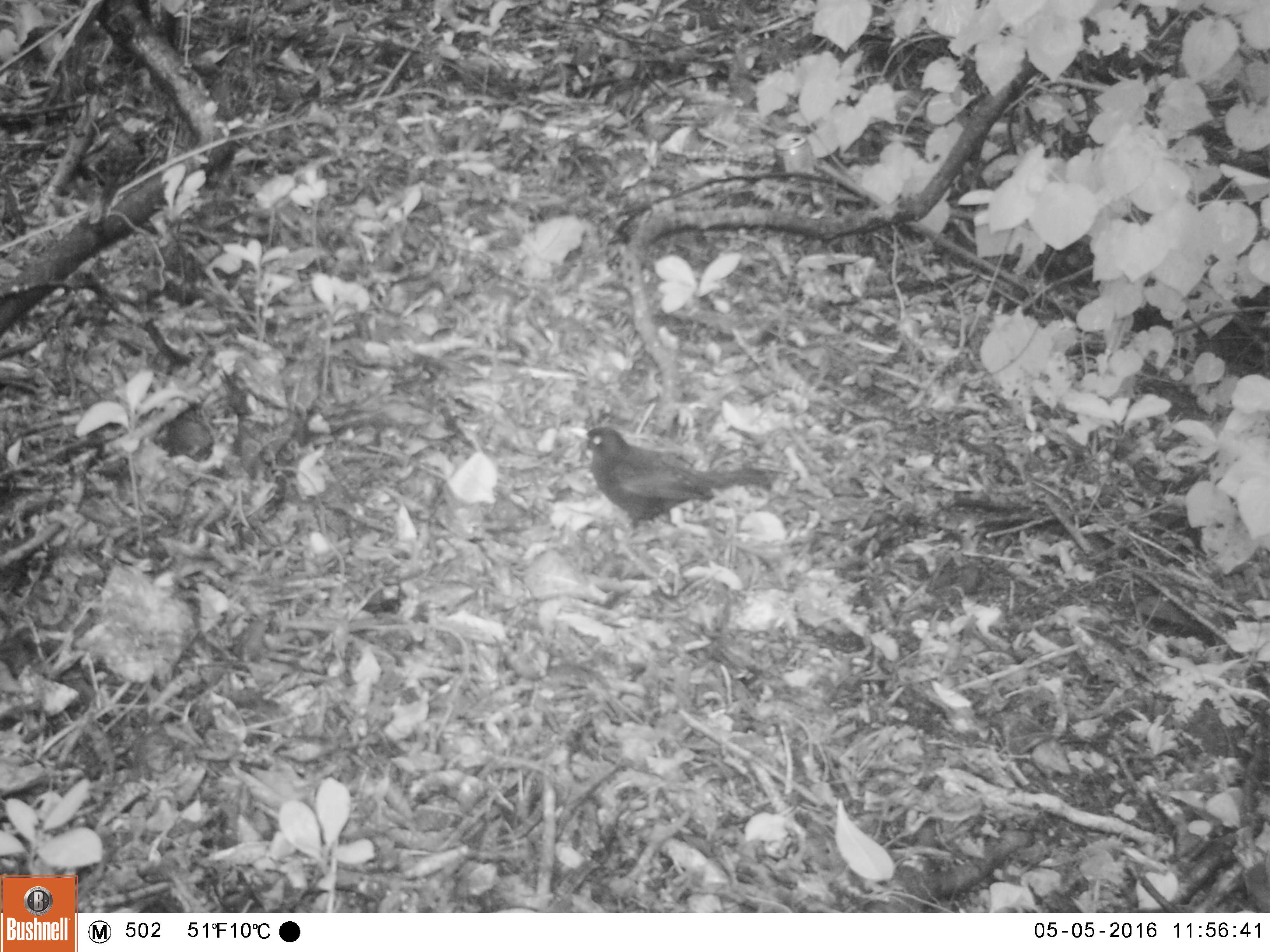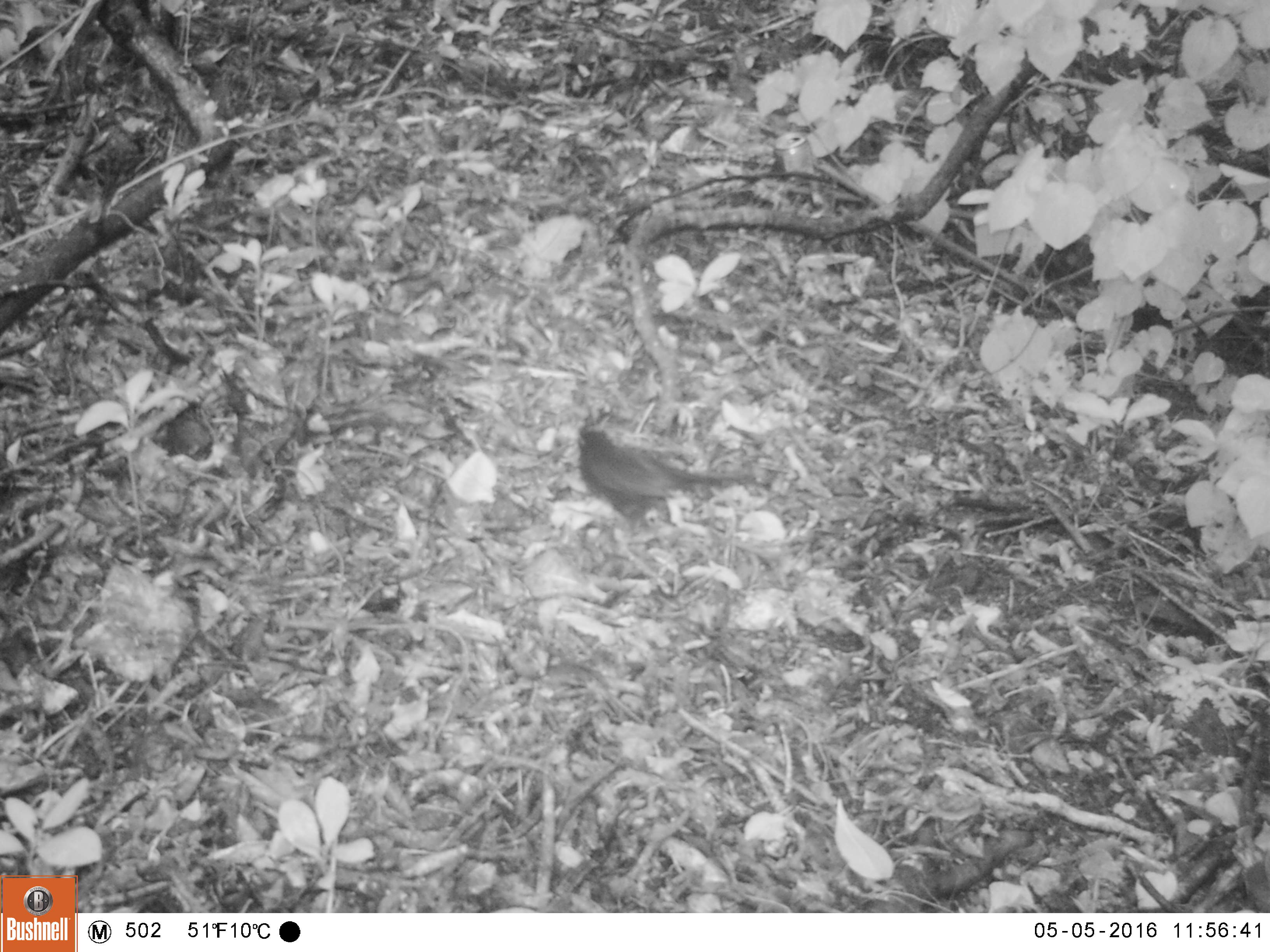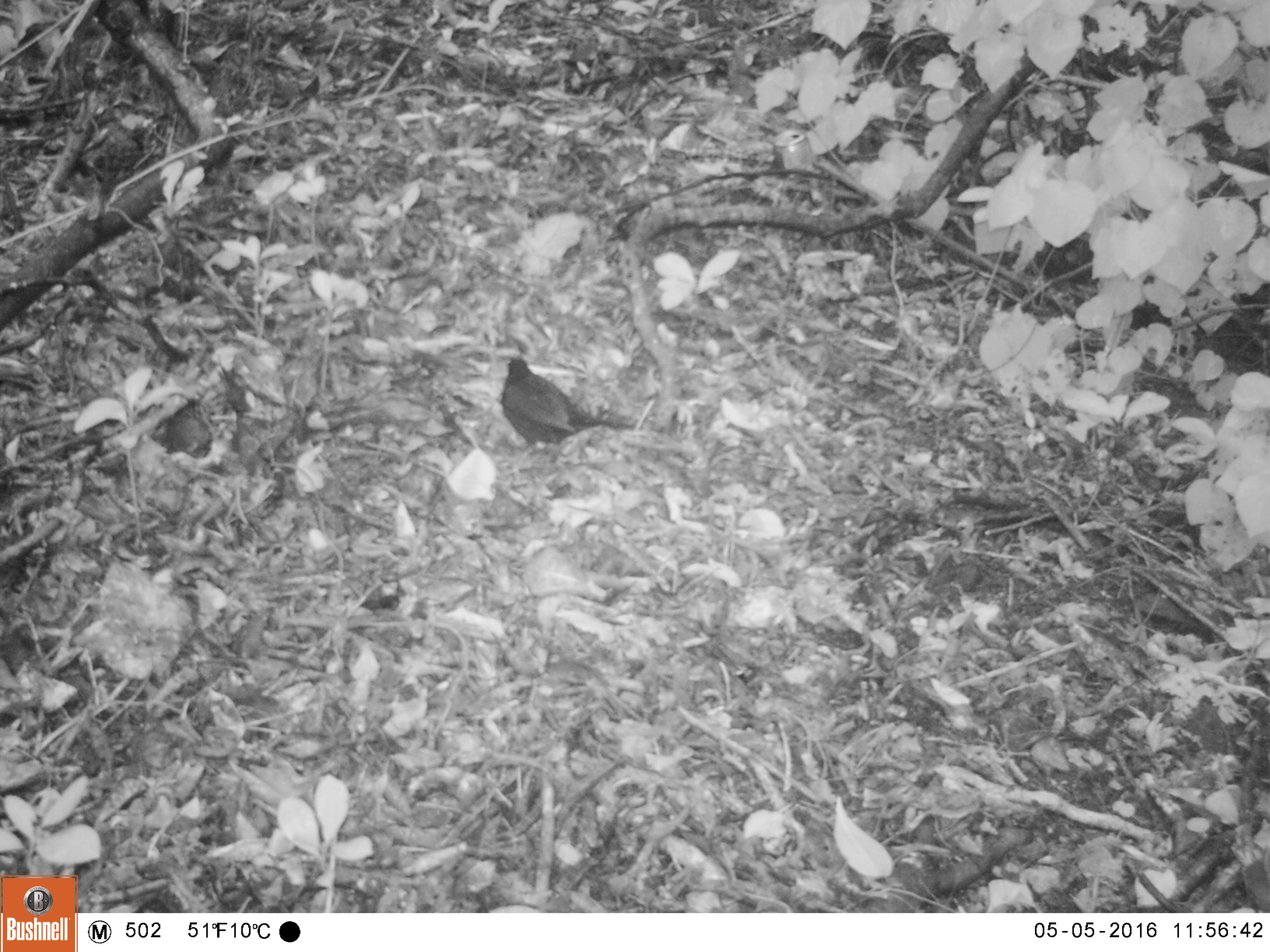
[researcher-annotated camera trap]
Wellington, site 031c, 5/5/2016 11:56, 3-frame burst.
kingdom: Animalia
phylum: Chordata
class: Aves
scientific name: Aves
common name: bird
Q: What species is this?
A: Bird (Aves).